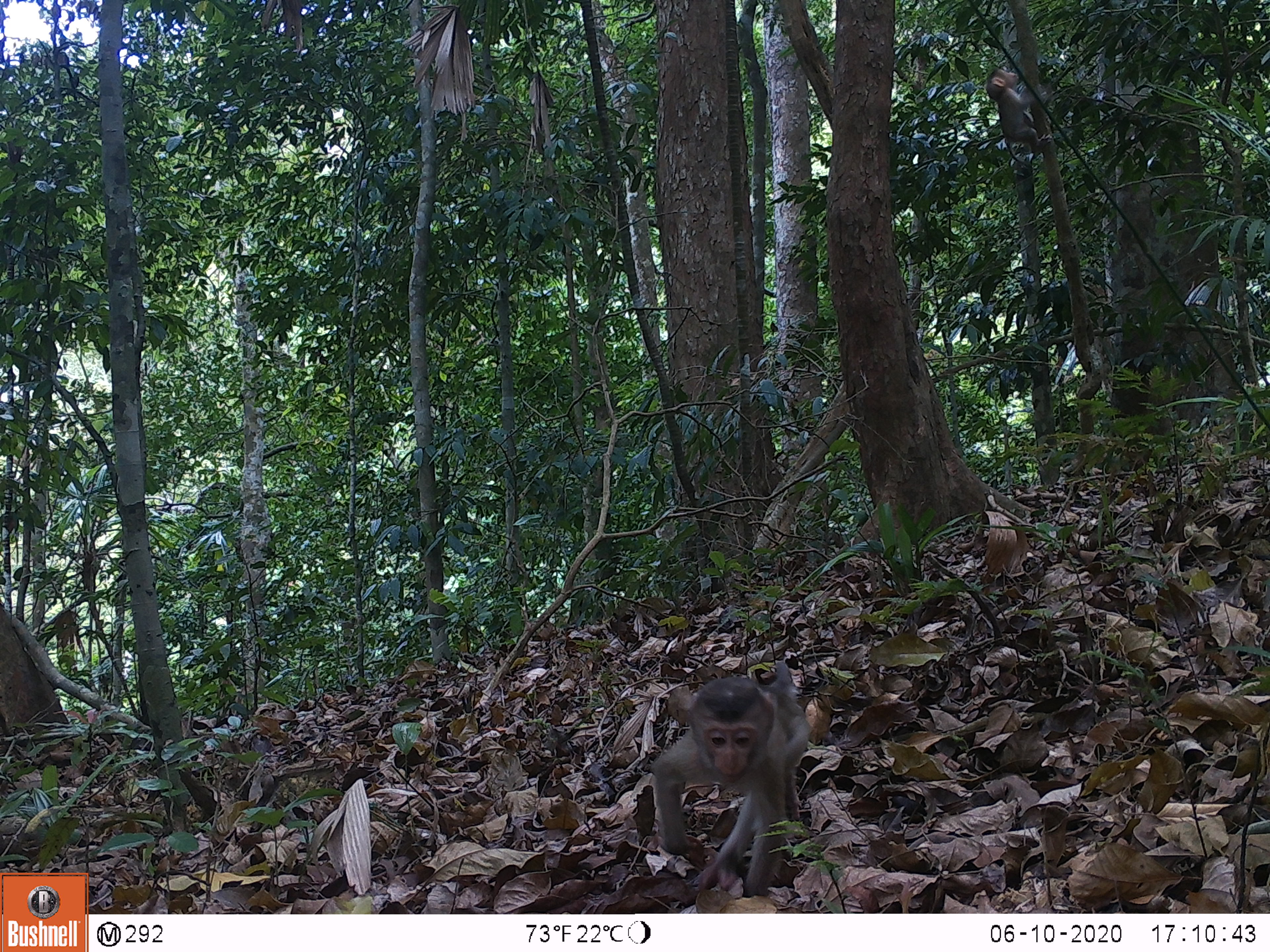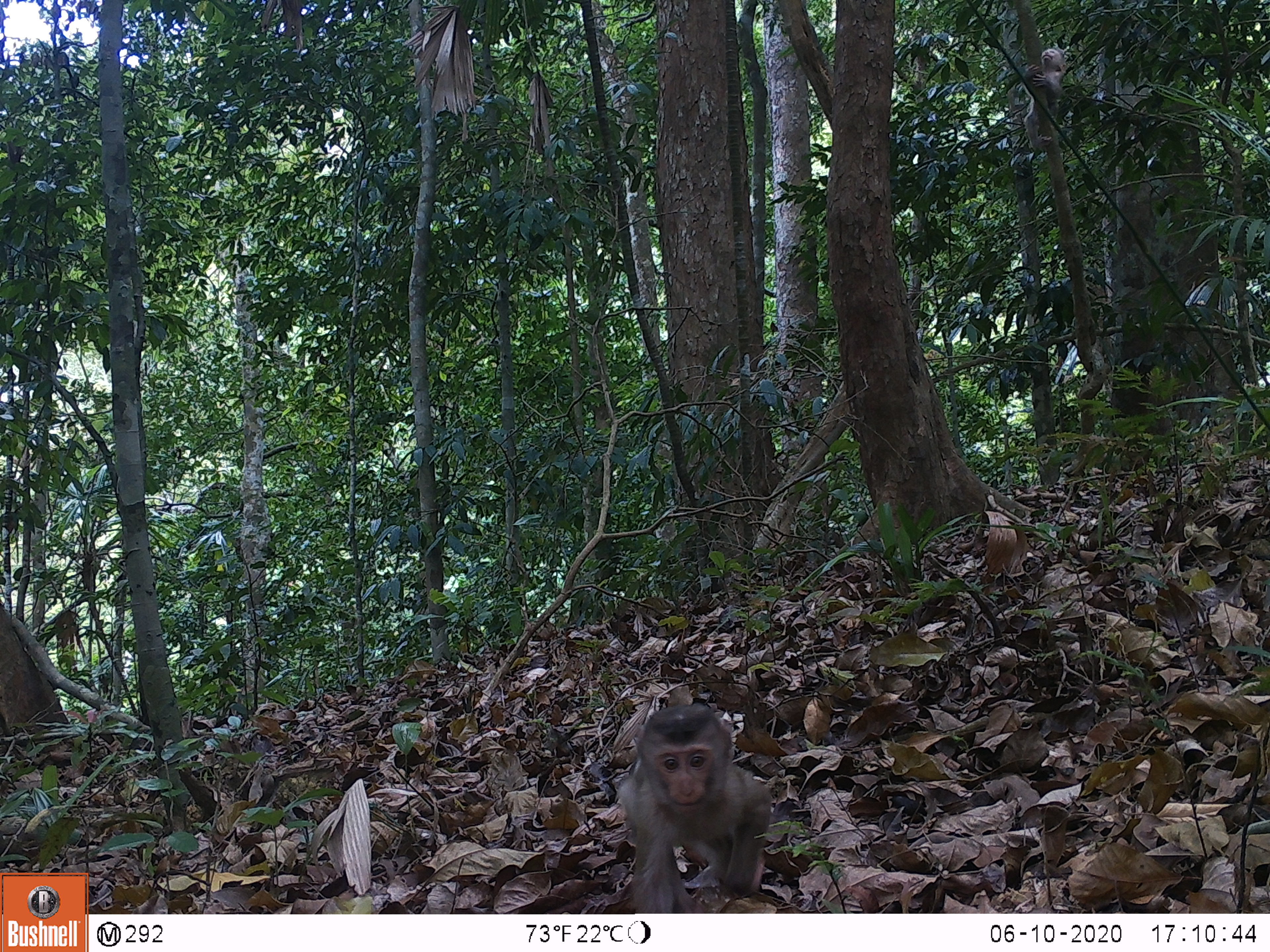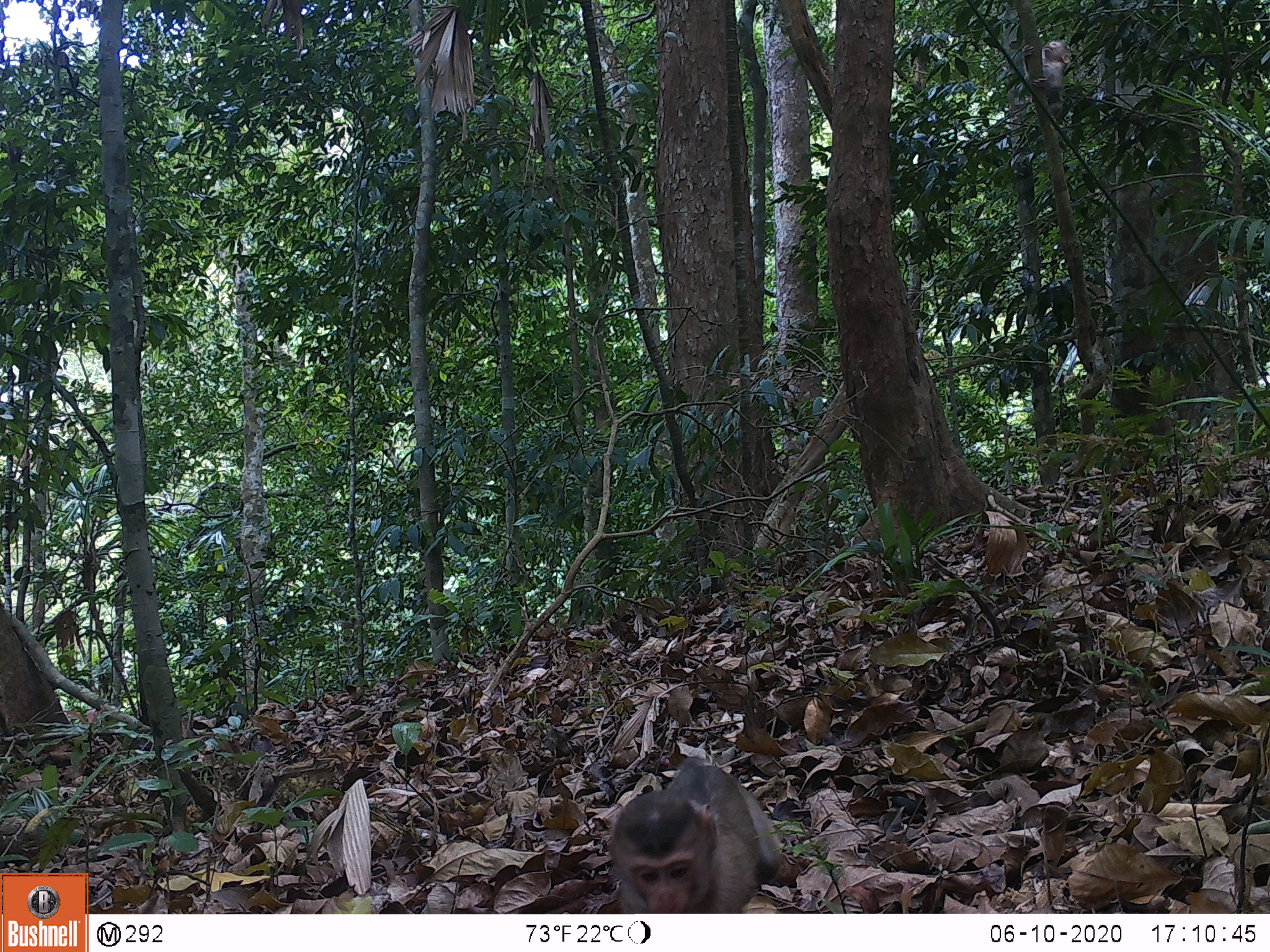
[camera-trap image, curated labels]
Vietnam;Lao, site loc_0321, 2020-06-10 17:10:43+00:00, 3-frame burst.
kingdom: Animalia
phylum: Chordata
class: Mammalia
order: Primates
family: Cercopithecidae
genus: Macaca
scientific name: Macaca nemestrina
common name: pig-tailed macaque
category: pig tailed macaque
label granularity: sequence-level